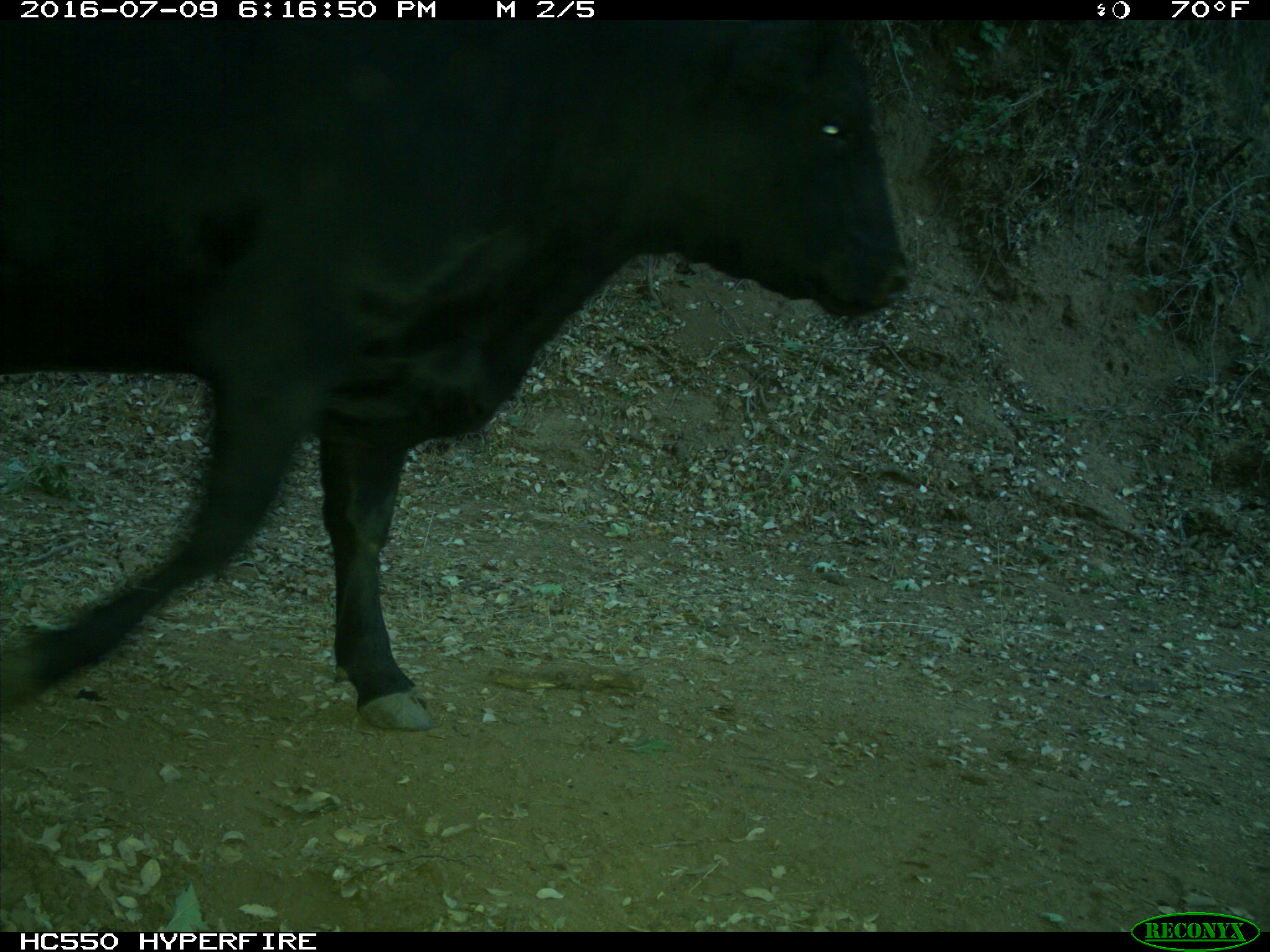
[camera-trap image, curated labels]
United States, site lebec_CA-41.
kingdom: Animalia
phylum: Chordata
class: Mammalia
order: Artiodactyla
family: Bovidae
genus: Bos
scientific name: Bos taurus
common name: domestic cow